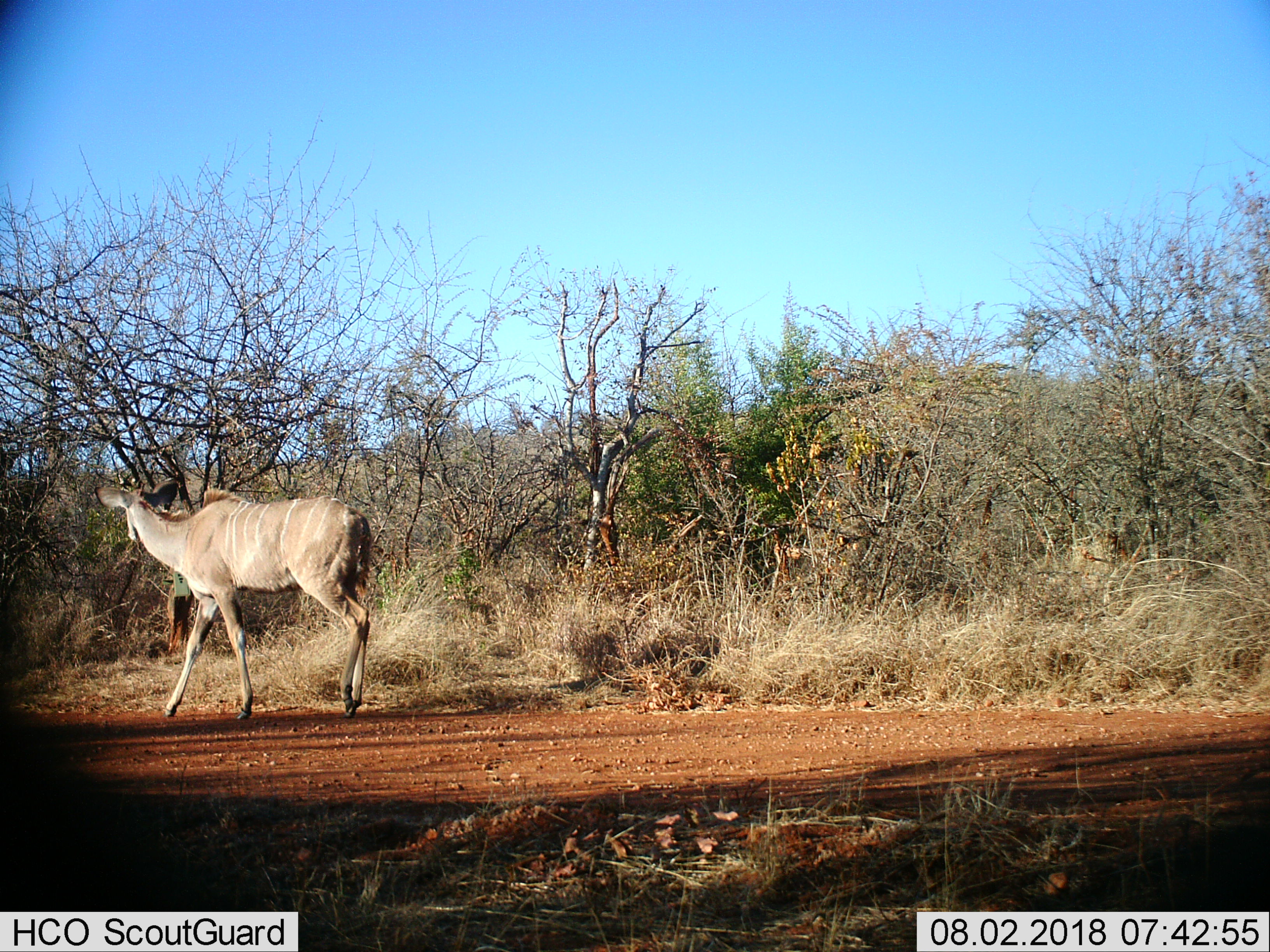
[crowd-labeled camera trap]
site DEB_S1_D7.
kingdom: Animalia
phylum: Chordata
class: Mammalia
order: Artiodactyla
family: Bovidae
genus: Tragelaphus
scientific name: Tragelaphus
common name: kudu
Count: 1.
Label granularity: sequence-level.